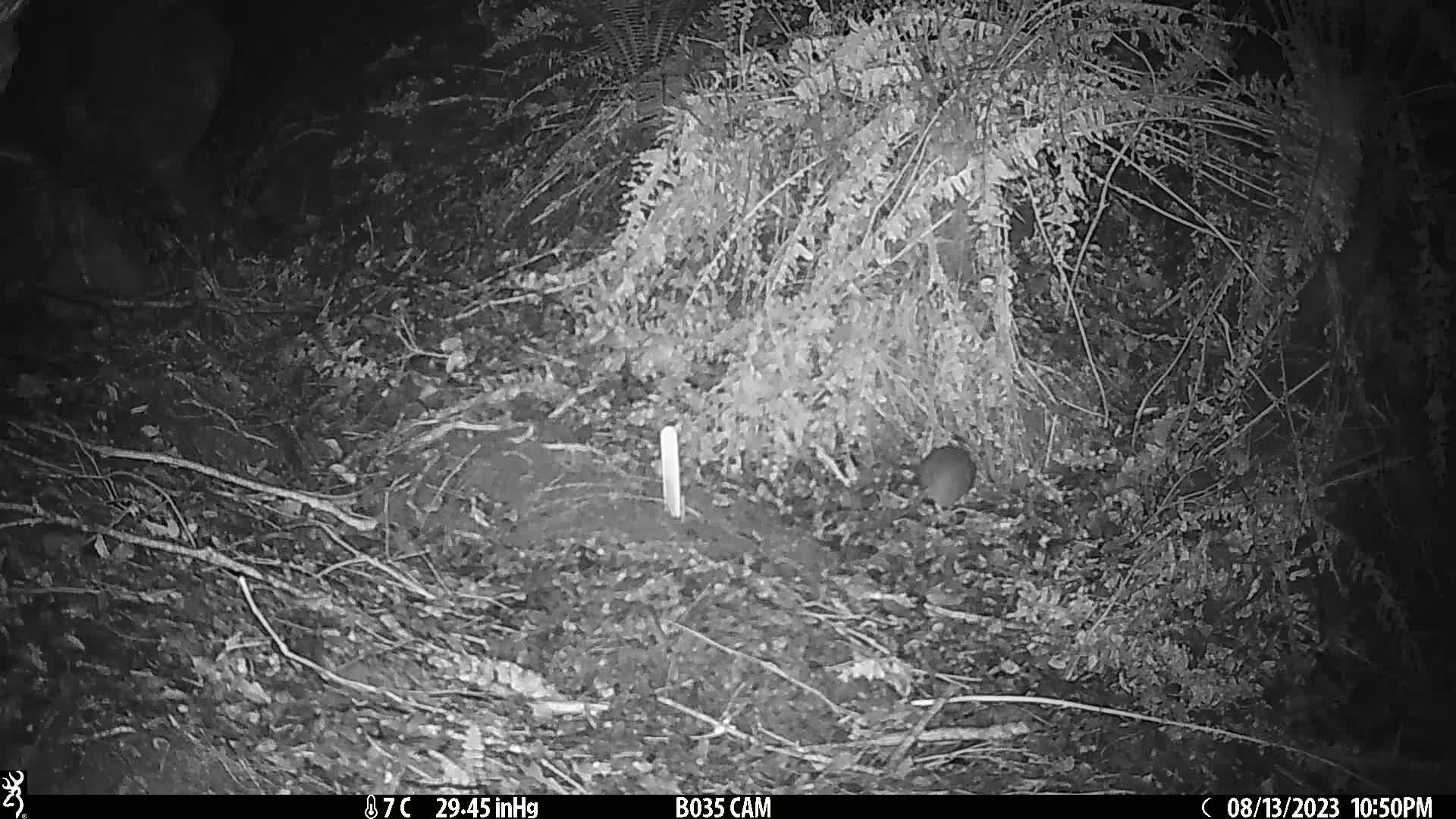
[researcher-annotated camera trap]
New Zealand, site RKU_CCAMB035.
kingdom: Animalia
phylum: Chordata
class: Mammalia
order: Rodentia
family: Muridae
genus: Rattus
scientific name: Rattus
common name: rat